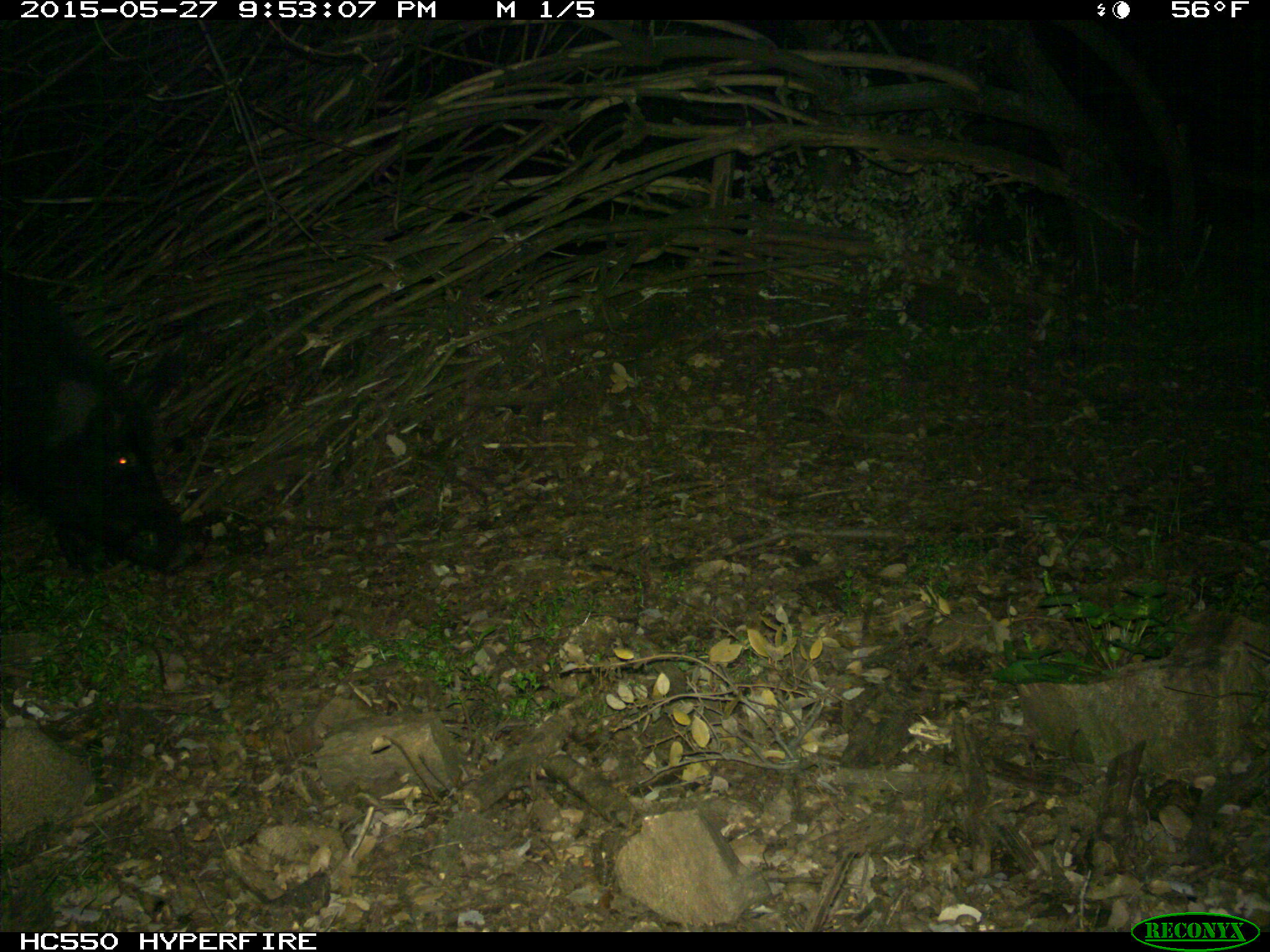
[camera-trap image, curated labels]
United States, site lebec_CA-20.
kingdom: Animalia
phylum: Chordata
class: Mammalia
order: Artiodactyla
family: Suidae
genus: Sus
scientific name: Sus scrofa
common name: wild boar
Sus scrofa (wild boar).